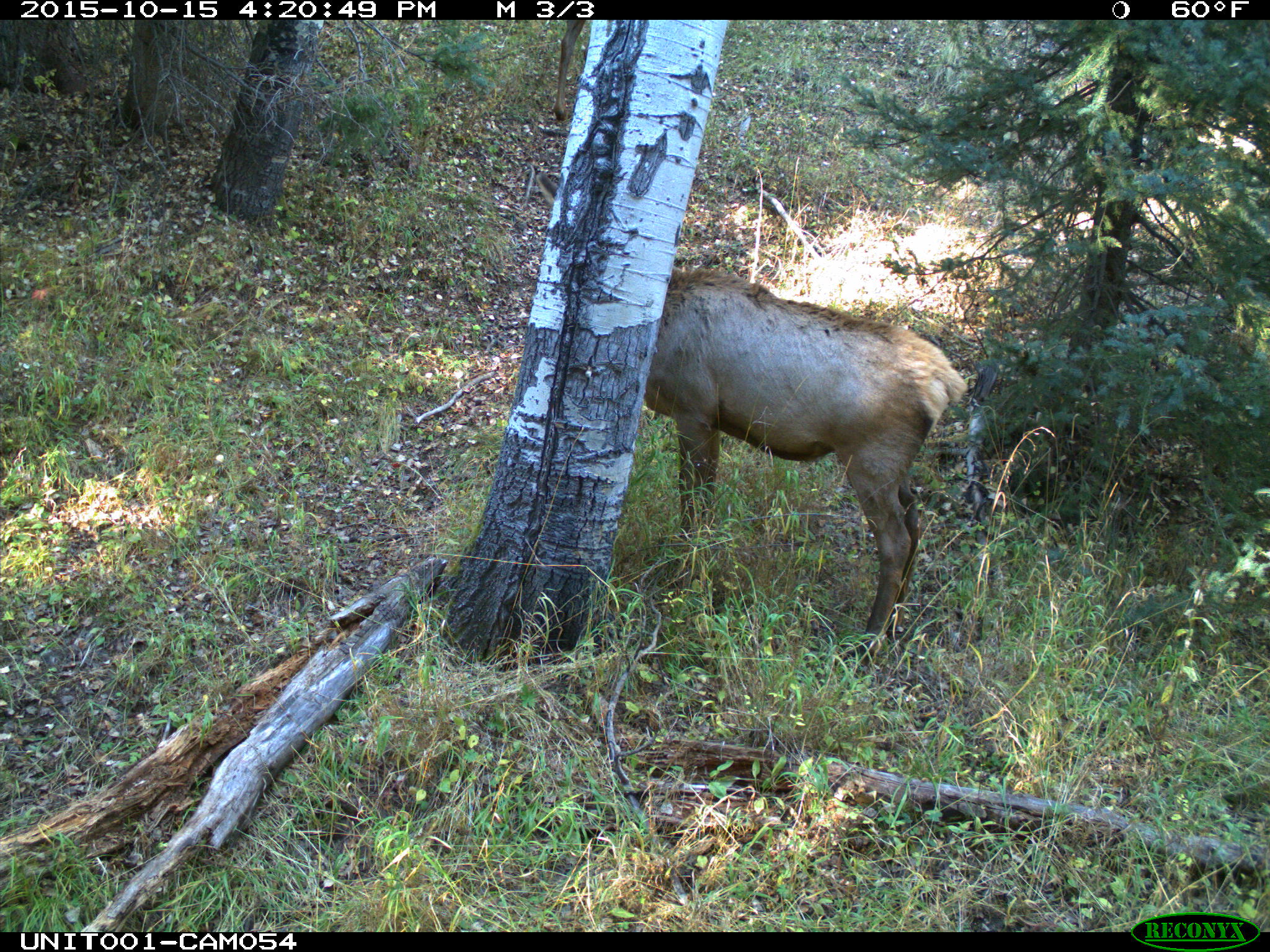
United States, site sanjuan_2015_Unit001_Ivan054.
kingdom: Animalia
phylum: Chordata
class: Mammalia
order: Artiodactyla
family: Cervidae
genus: Cervus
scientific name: Cervus elaphus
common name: red deer